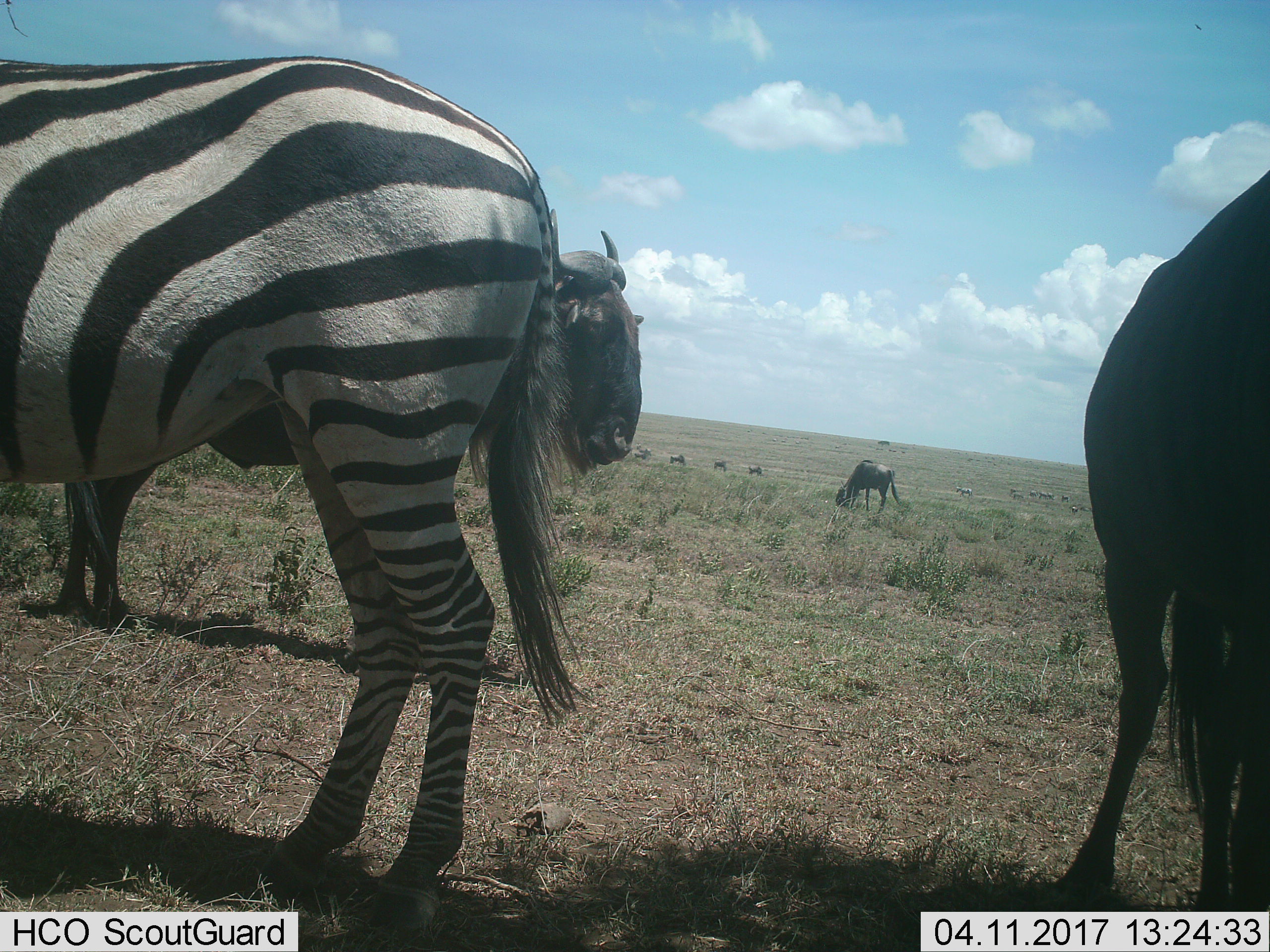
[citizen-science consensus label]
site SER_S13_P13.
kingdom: Animalia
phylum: Chordata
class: Mammalia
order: Artiodactyla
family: Bovidae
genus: Connochaetes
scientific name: Connochaetes taurinus taurinus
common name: blue wildebeest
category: wildebeestblue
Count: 11-50.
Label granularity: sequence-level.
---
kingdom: Animalia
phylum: Chordata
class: Mammalia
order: Perissodactyla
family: Equidae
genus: Equus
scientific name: Equus quagga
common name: plains zebra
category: zebraplains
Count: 3.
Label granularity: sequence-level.